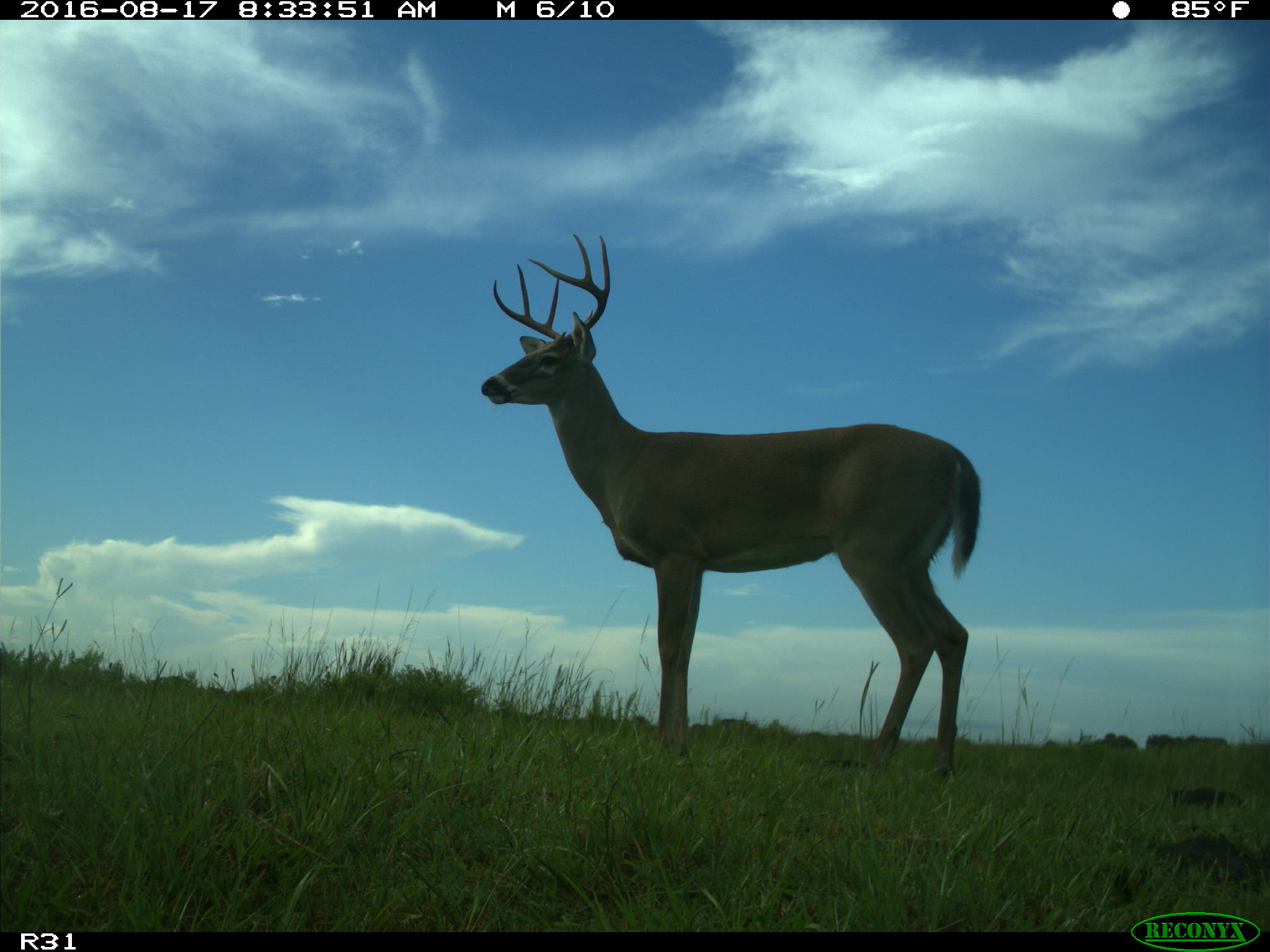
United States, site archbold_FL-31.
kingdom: Animalia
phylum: Chordata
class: Mammalia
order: Artiodactyla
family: Cervidae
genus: Odocoileus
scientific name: Odocoileus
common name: deer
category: unidentified deer